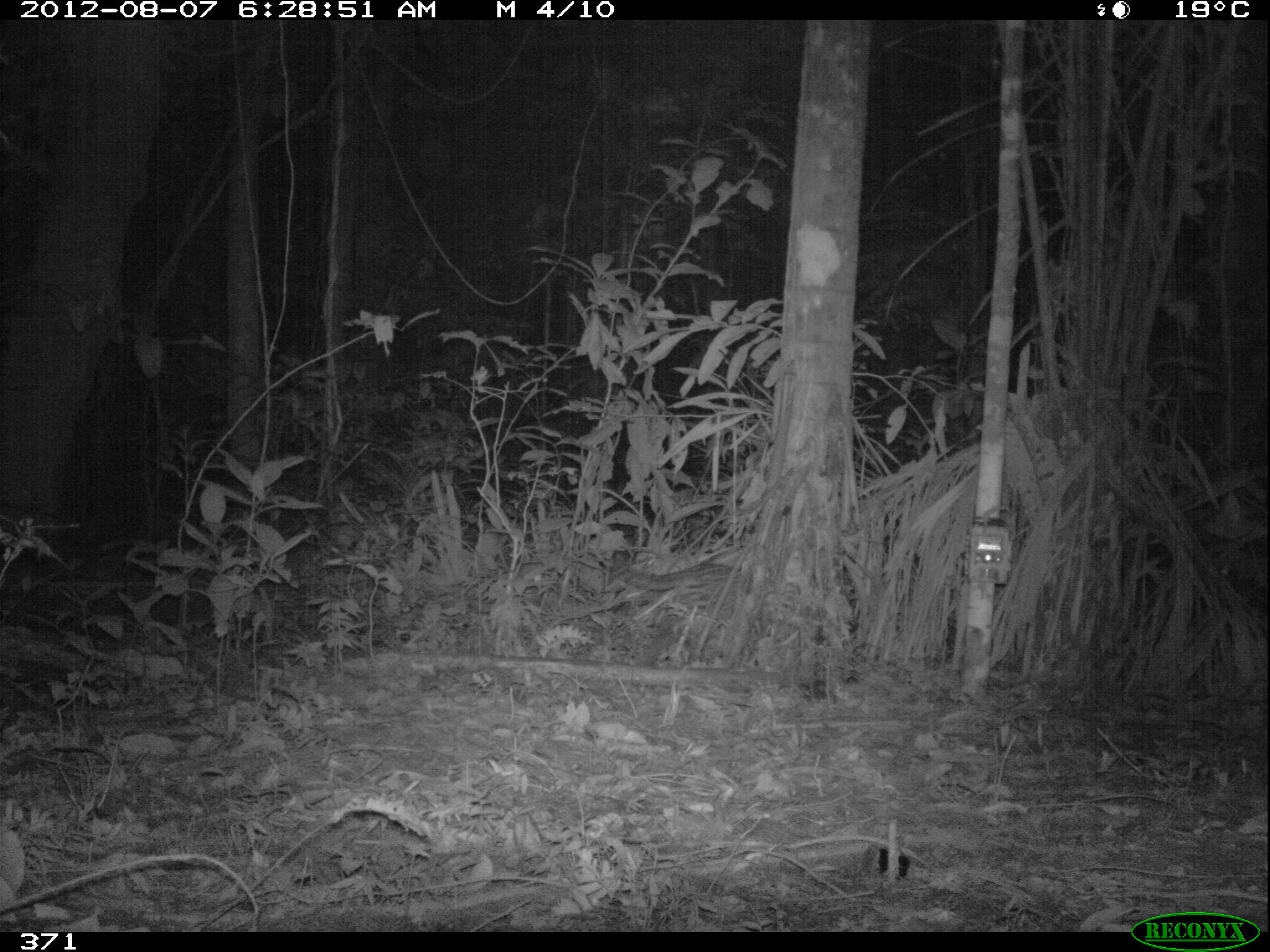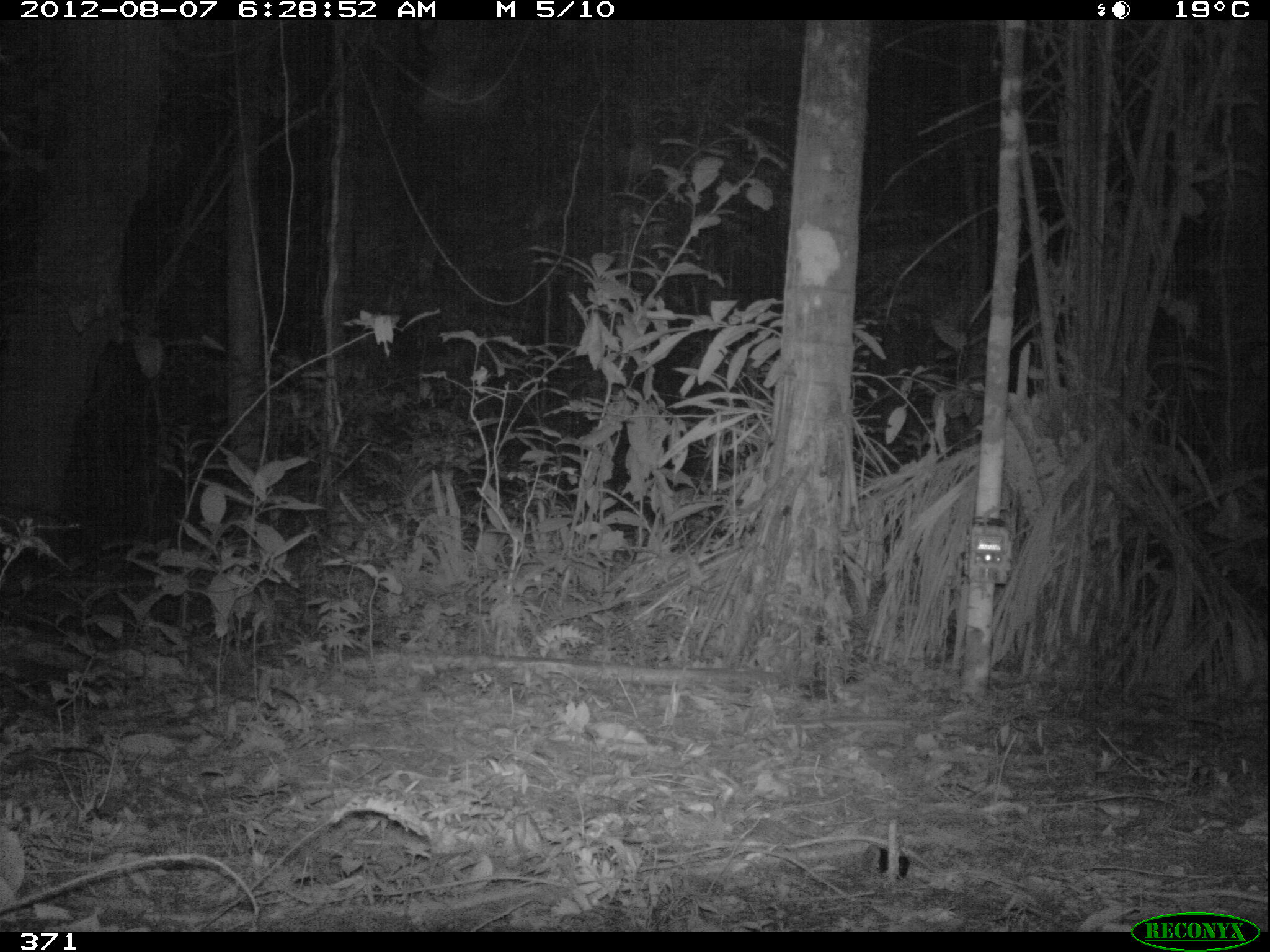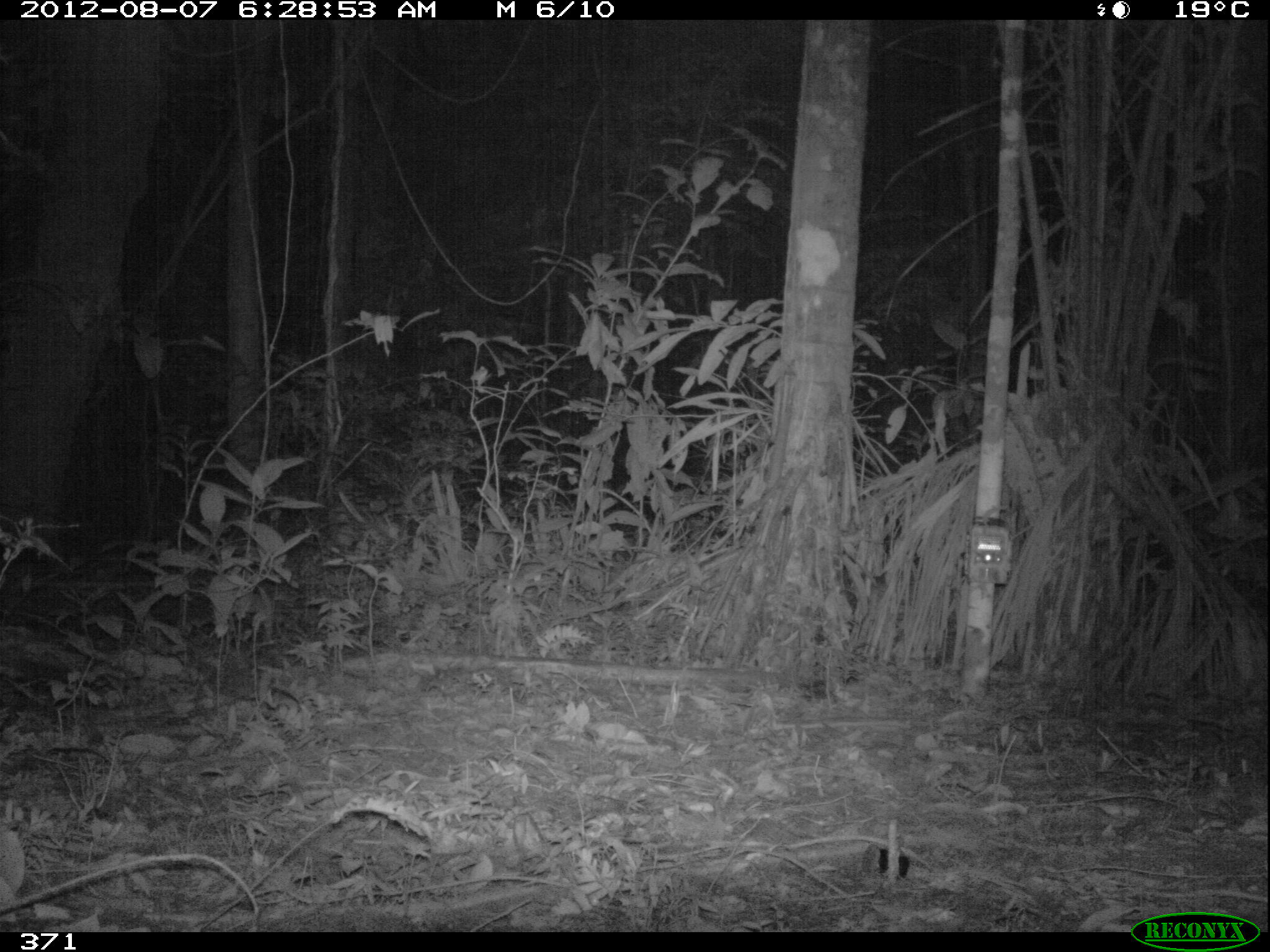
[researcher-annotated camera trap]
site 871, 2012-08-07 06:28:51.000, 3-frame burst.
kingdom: Animalia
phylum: Chordata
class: Mammalia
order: Carnivora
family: Felidae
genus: Leopardus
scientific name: Leopardus pardalis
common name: ocelot